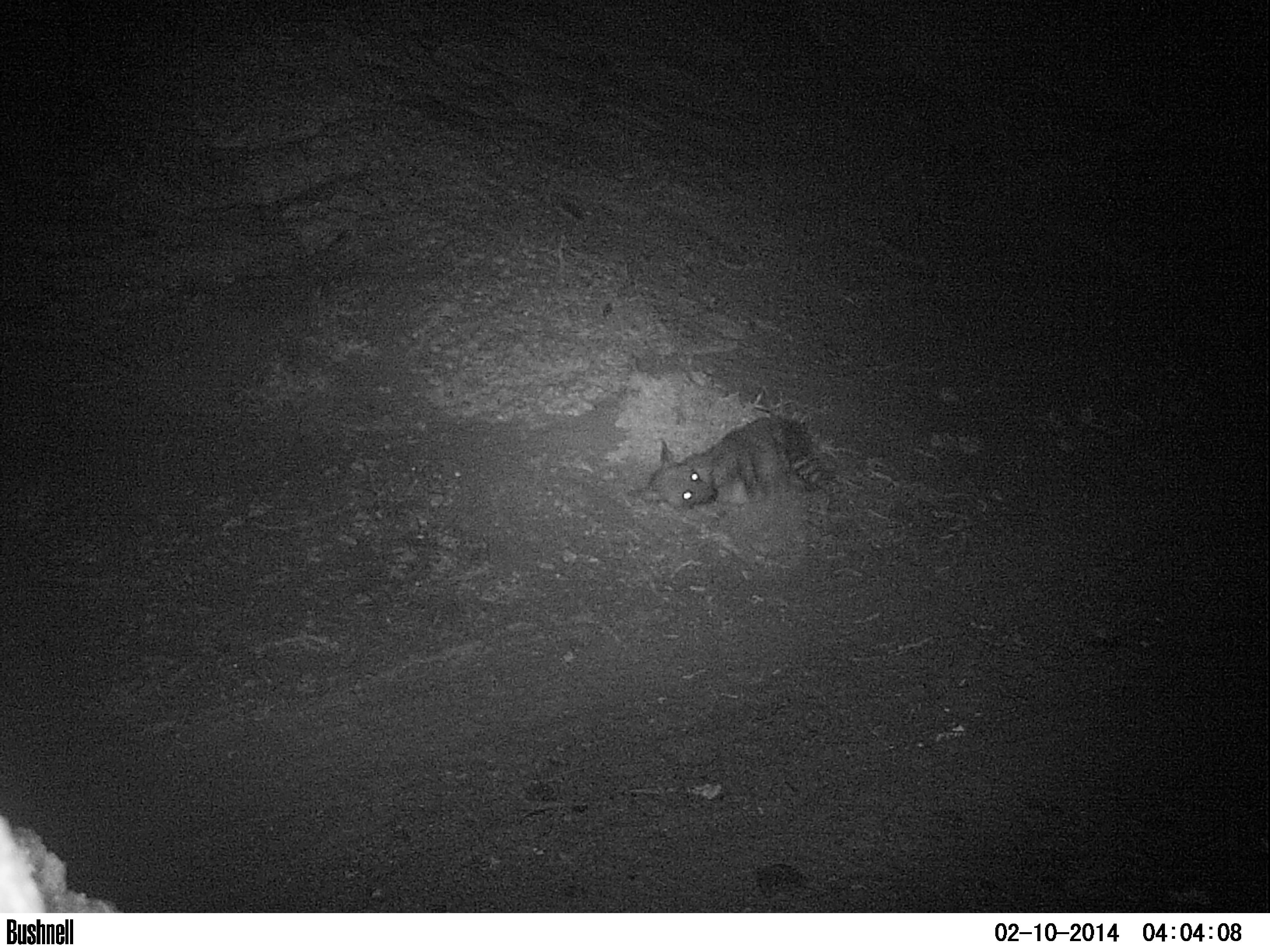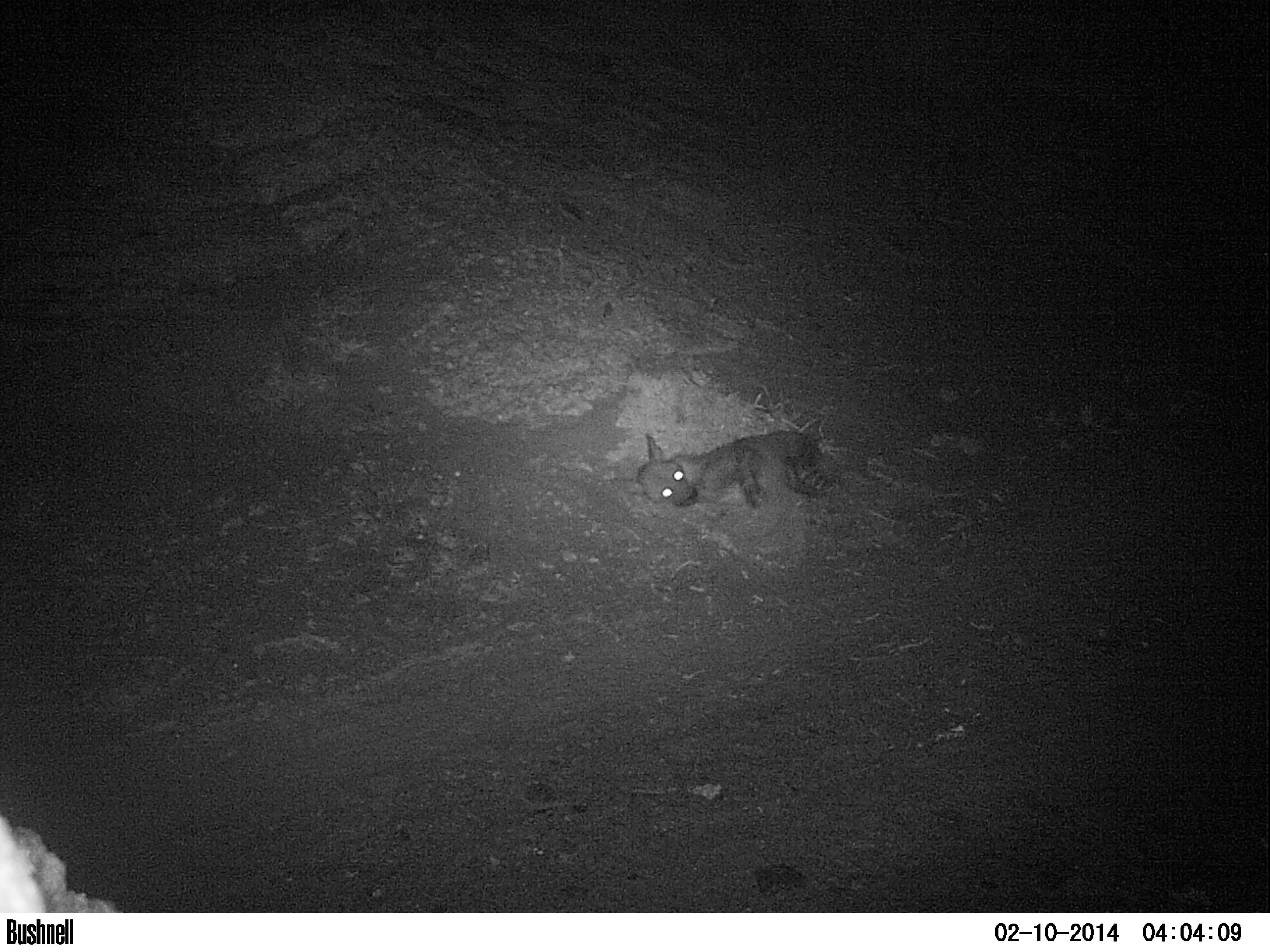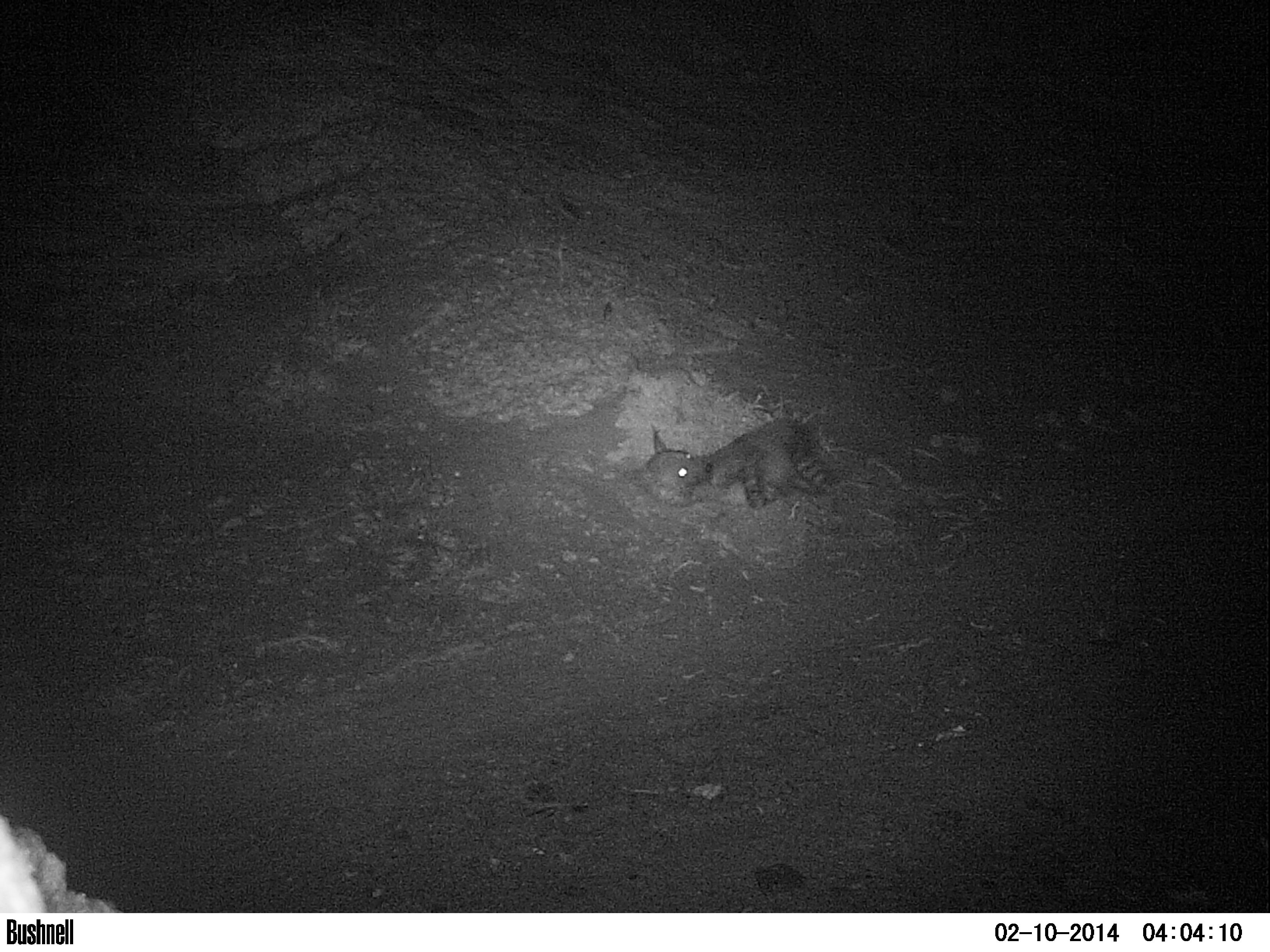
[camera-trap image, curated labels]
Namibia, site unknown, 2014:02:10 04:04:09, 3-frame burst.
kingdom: Animalia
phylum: Chordata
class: Mammalia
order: Carnivora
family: Hyaenidae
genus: Parahyaena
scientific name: Parahyaena brunnea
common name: brown hyena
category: hyaena brunnea